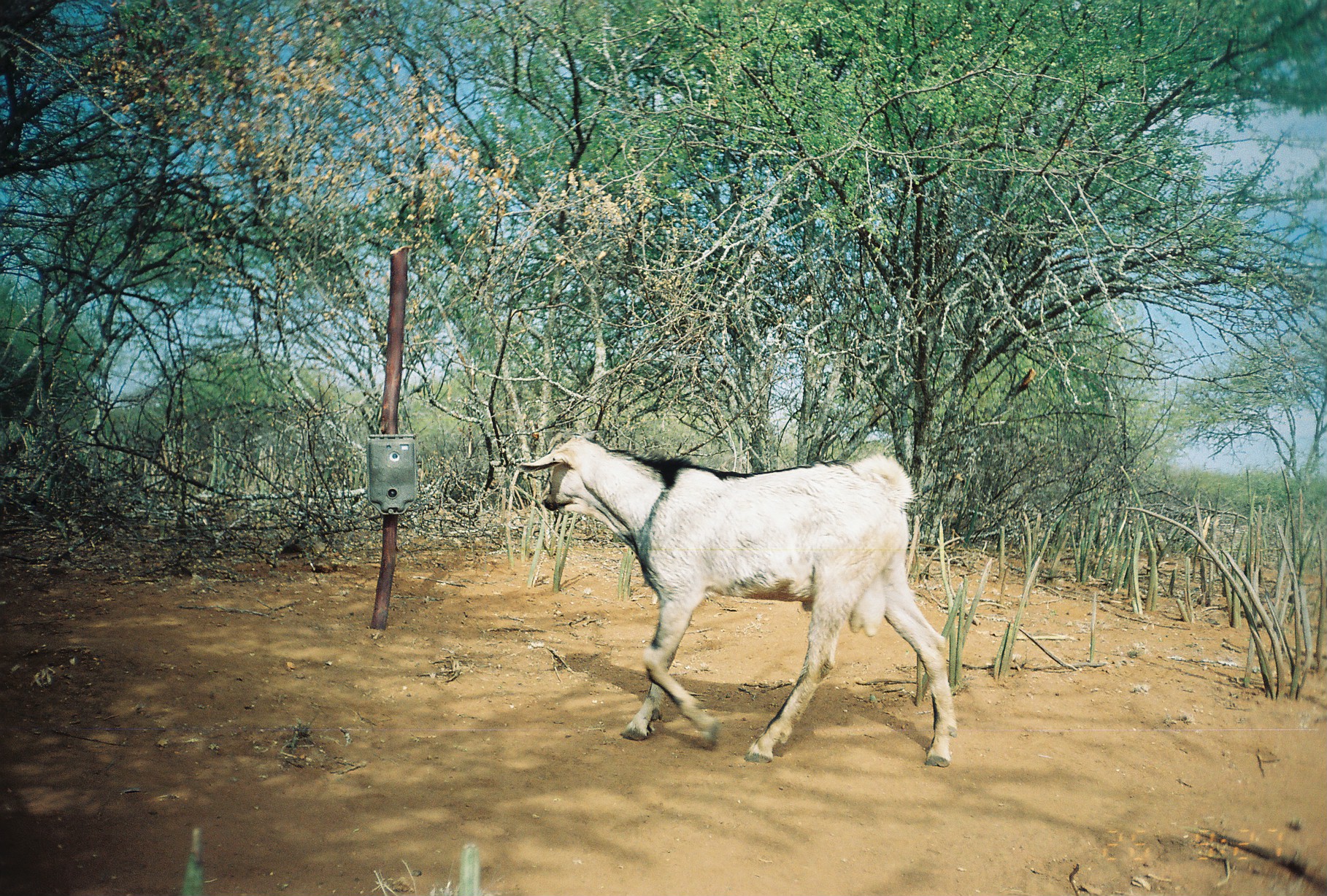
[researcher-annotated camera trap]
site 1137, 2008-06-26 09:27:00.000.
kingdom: Animalia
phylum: Chordata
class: Mammalia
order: Artiodactyla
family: Bovidae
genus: Capra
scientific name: Capra aegagrus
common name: wild goat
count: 1